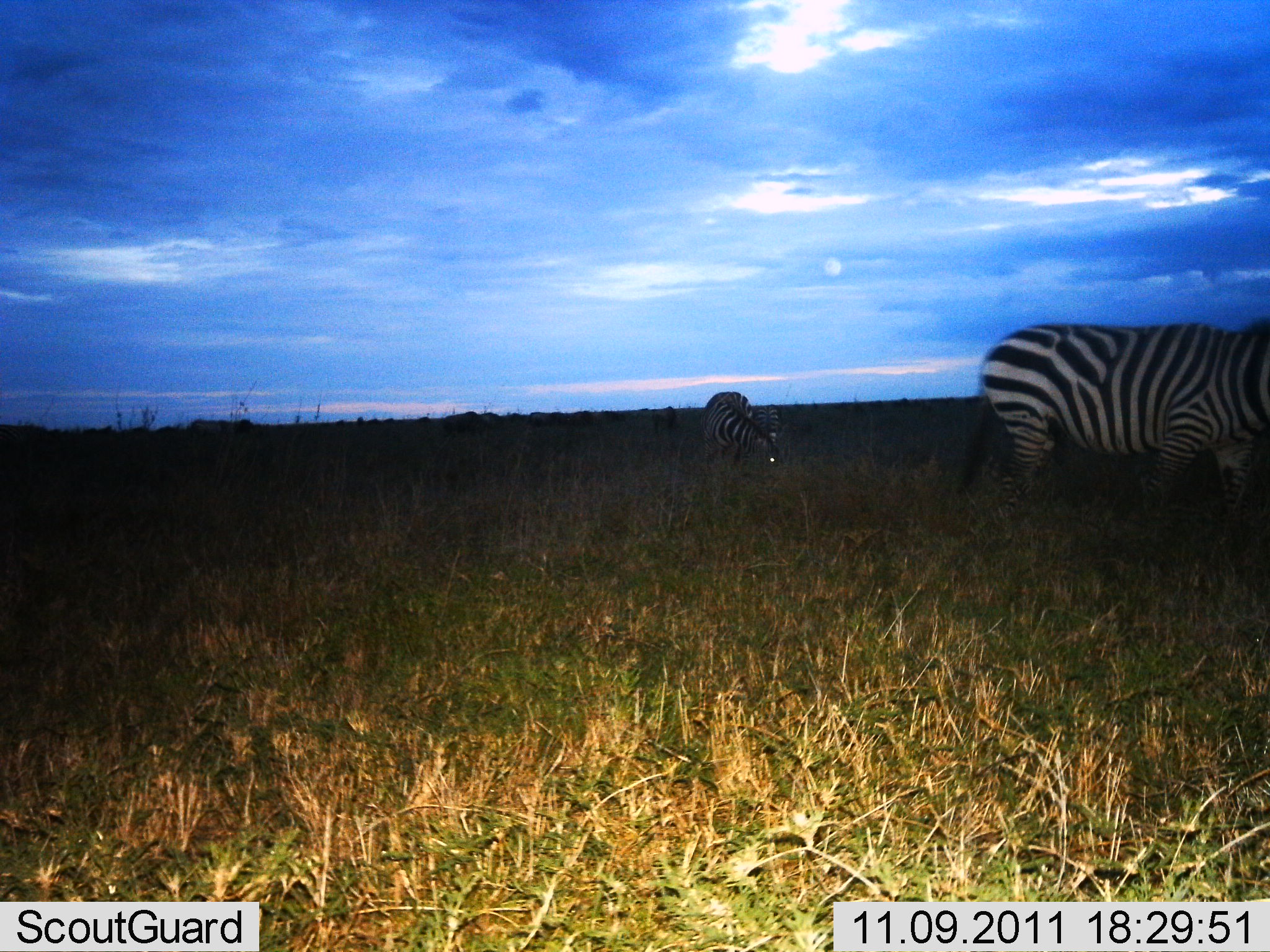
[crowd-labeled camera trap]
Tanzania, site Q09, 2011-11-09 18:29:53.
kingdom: Animalia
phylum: Chordata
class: Mammalia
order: Perissodactyla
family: Equidae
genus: Equus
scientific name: Equus quagga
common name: plains zebra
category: zebra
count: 2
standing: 46%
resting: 0%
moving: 54%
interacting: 0%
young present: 0%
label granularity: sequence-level